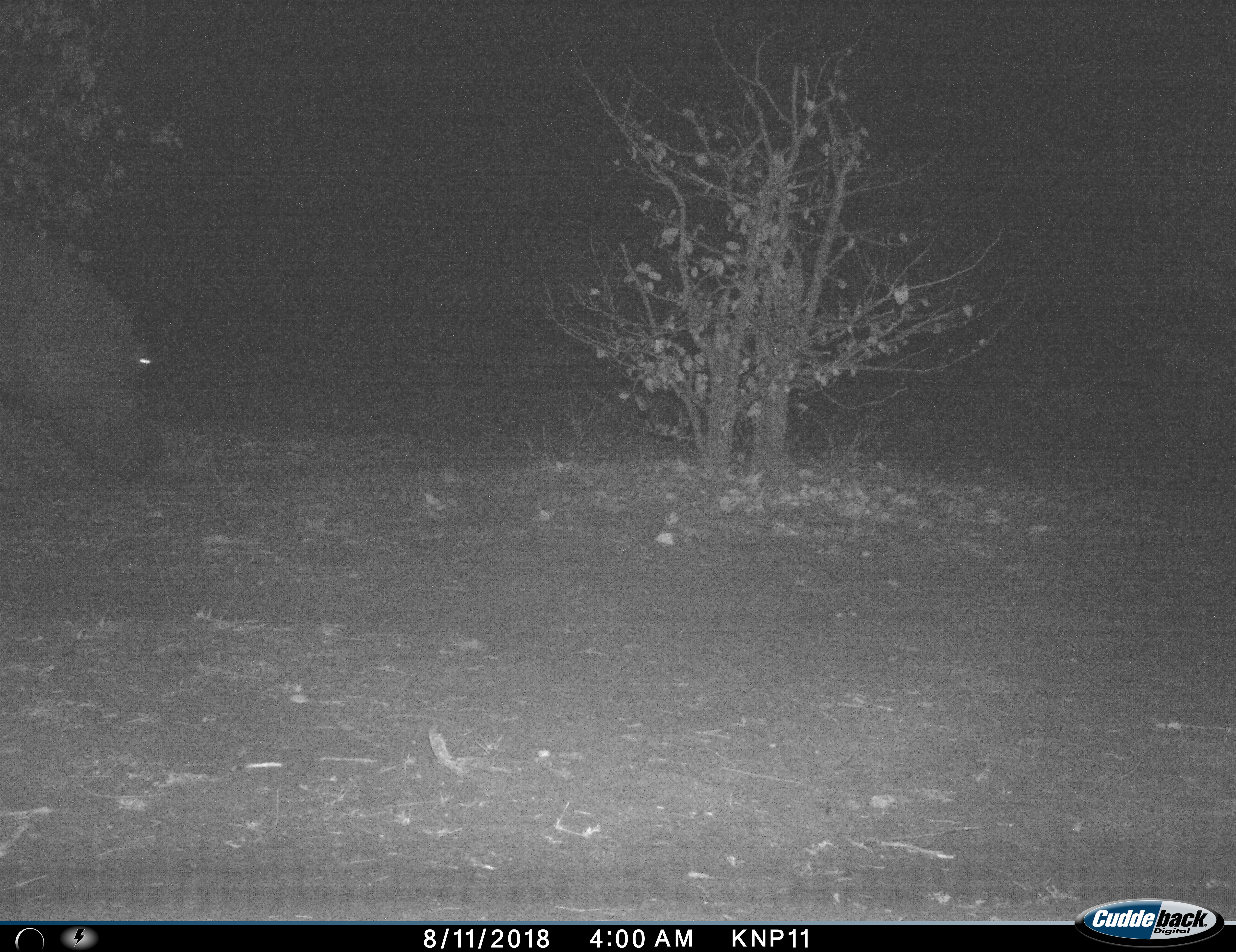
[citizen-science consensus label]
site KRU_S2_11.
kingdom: Animalia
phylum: Chordata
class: Mammalia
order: Artiodactyla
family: Hippopotamidae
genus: Hippopotamus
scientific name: Hippopotamus amphibius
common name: hippopotamus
Hippopotamus (Hippopotamus amphibius), count 1. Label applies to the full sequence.